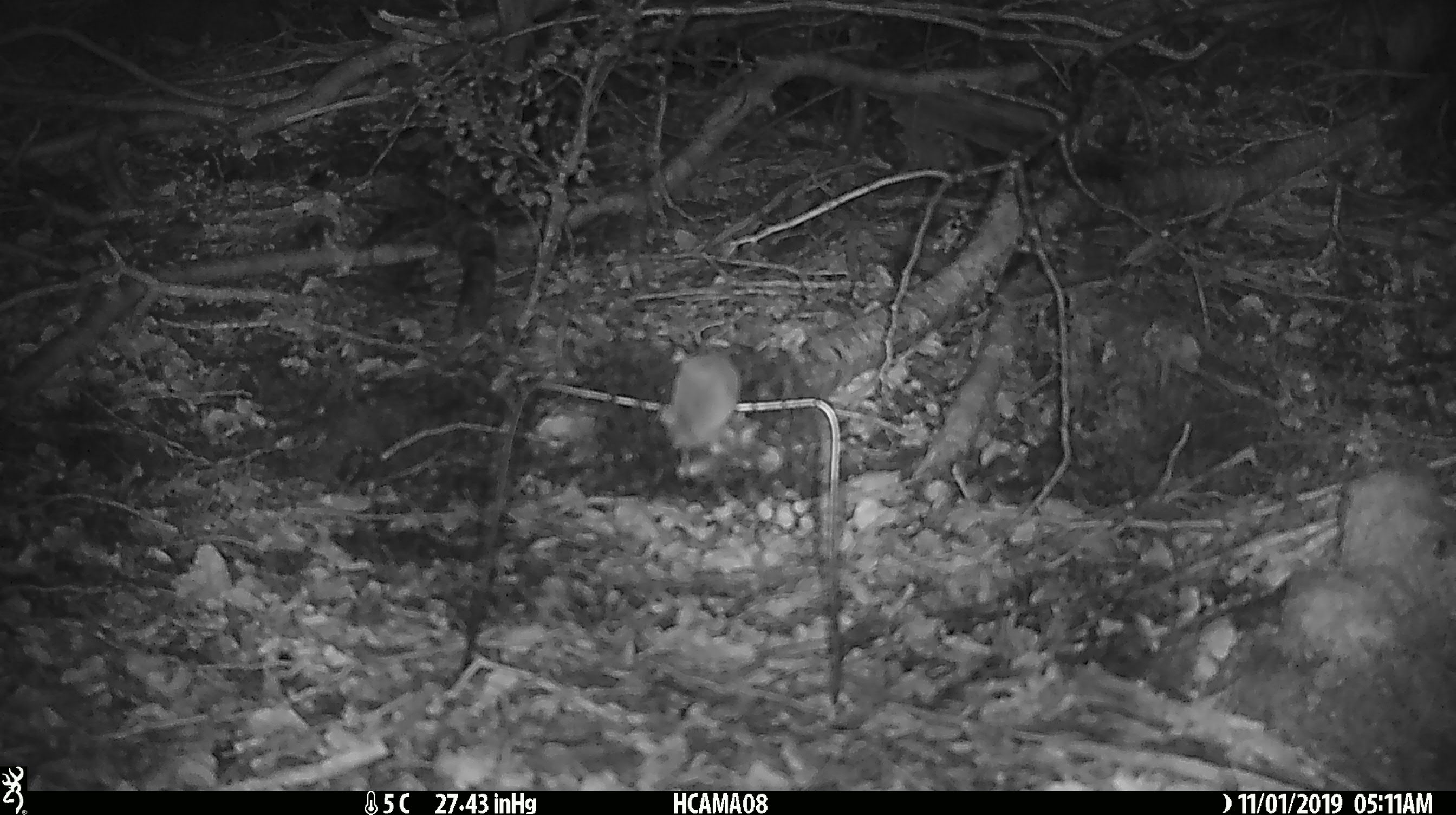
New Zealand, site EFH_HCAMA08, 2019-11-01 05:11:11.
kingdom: Animalia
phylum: Chordata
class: Mammalia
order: Rodentia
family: Muridae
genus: Mus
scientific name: Mus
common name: mouse